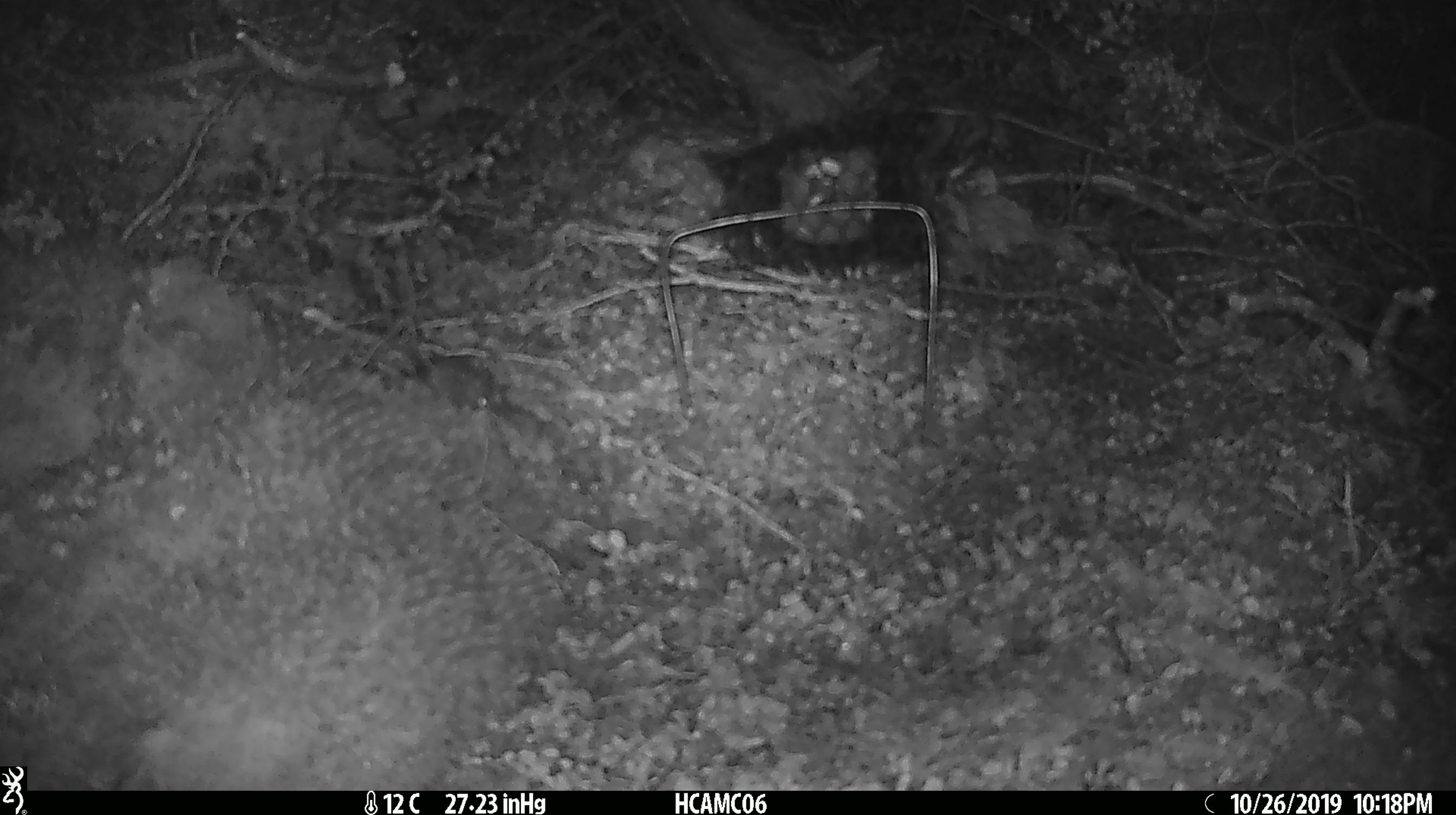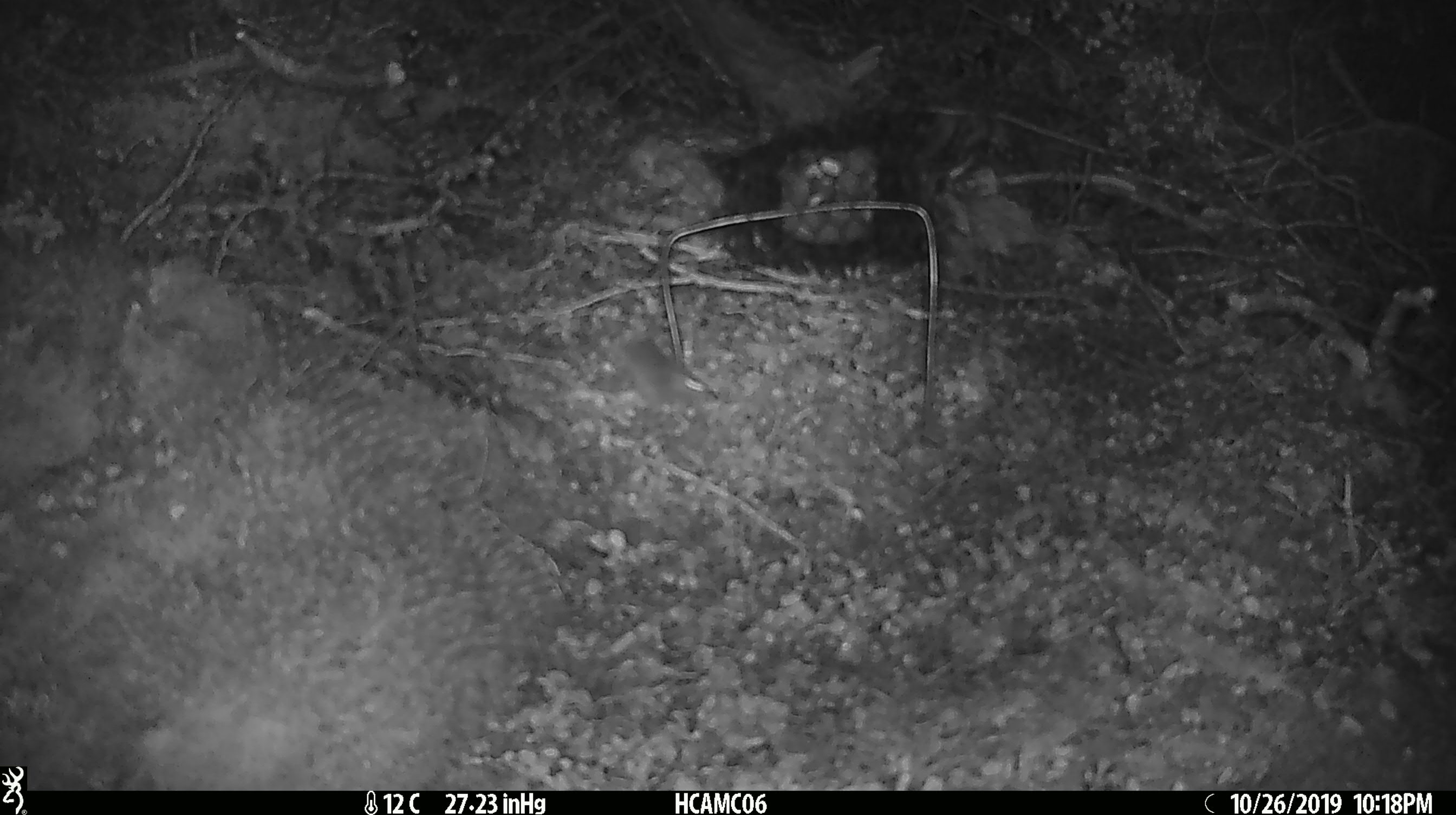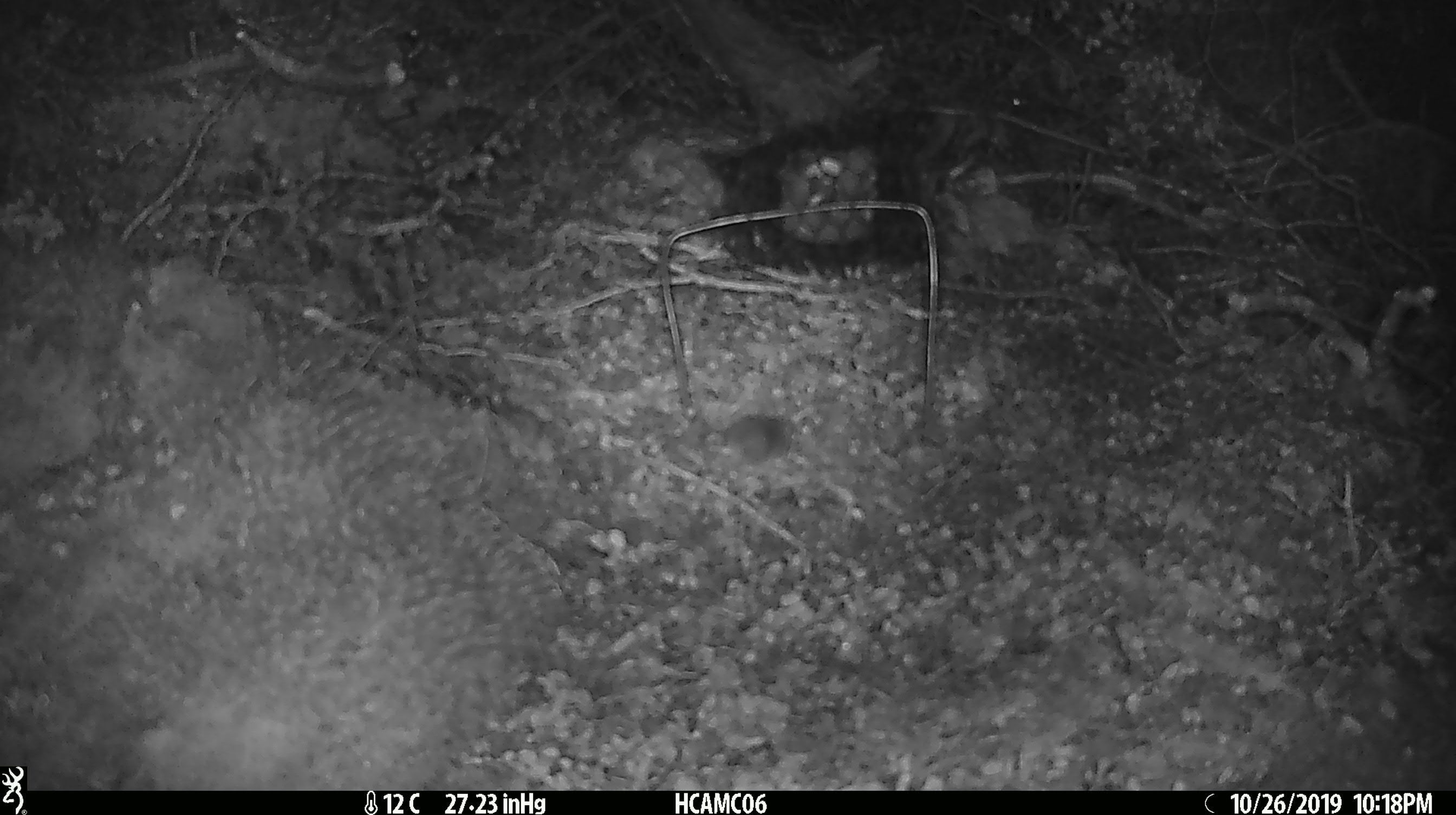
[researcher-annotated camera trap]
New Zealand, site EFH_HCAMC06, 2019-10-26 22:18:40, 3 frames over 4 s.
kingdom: Animalia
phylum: Chordata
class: Mammalia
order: Rodentia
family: Muridae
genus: Mus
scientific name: Mus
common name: mouse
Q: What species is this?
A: Mouse (Mus).